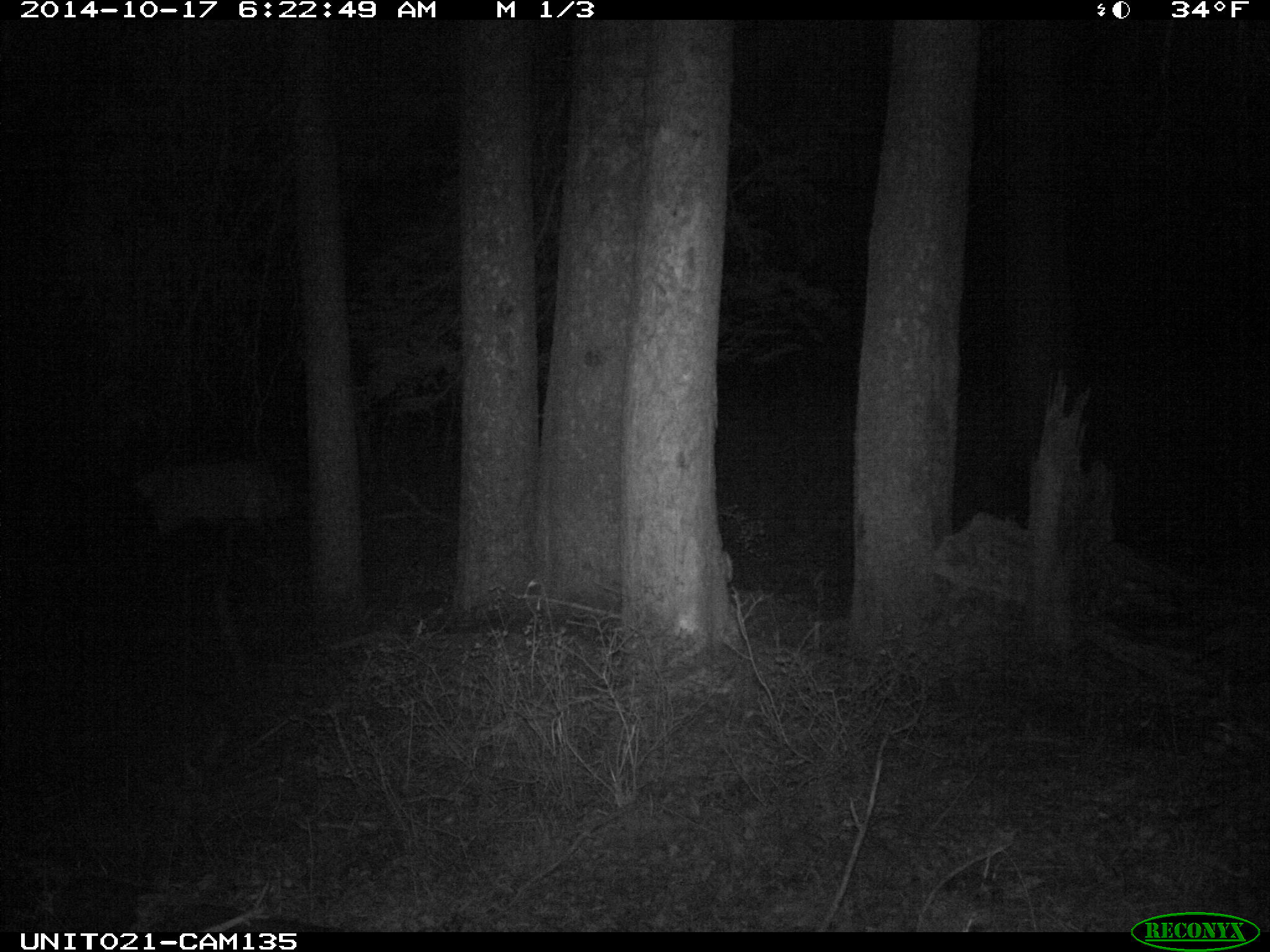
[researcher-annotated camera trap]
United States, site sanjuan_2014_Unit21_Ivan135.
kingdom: Animalia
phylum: Chordata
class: Mammalia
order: Artiodactyla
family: Cervidae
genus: Cervus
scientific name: Cervus elaphus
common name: red deer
Cervus elaphus (red deer).